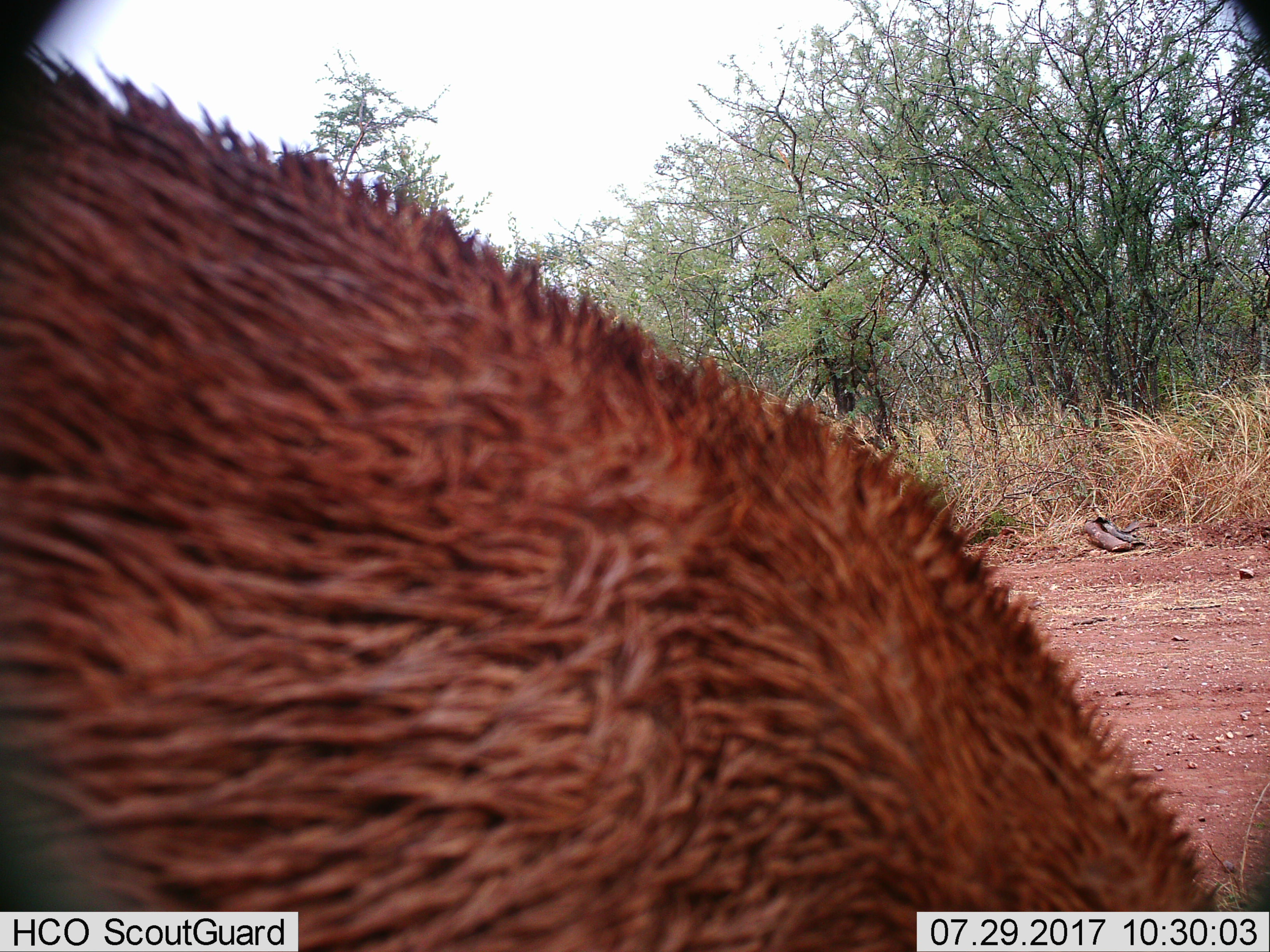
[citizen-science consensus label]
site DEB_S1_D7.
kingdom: Animalia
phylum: Chordata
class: Mammalia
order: Artiodactyla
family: Bovidae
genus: Aepyceros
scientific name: Aepyceros melampus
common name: impala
Impala (Aepyceros melampus), count 1. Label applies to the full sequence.